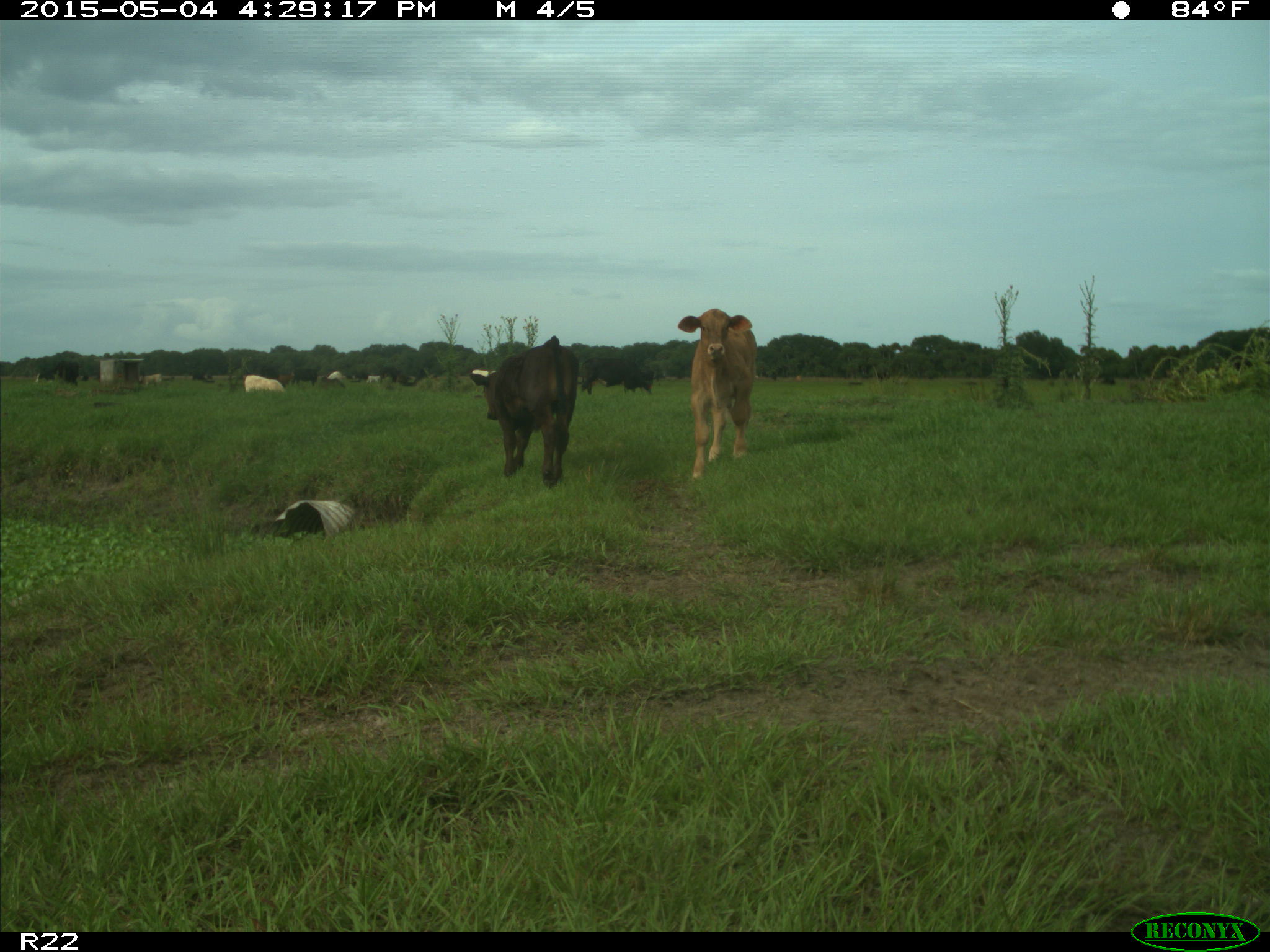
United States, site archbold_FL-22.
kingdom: Animalia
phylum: Chordata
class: Mammalia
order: Artiodactyla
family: Bovidae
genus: Bos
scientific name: Bos taurus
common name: domestic cow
Bos taurus (domestic cow).